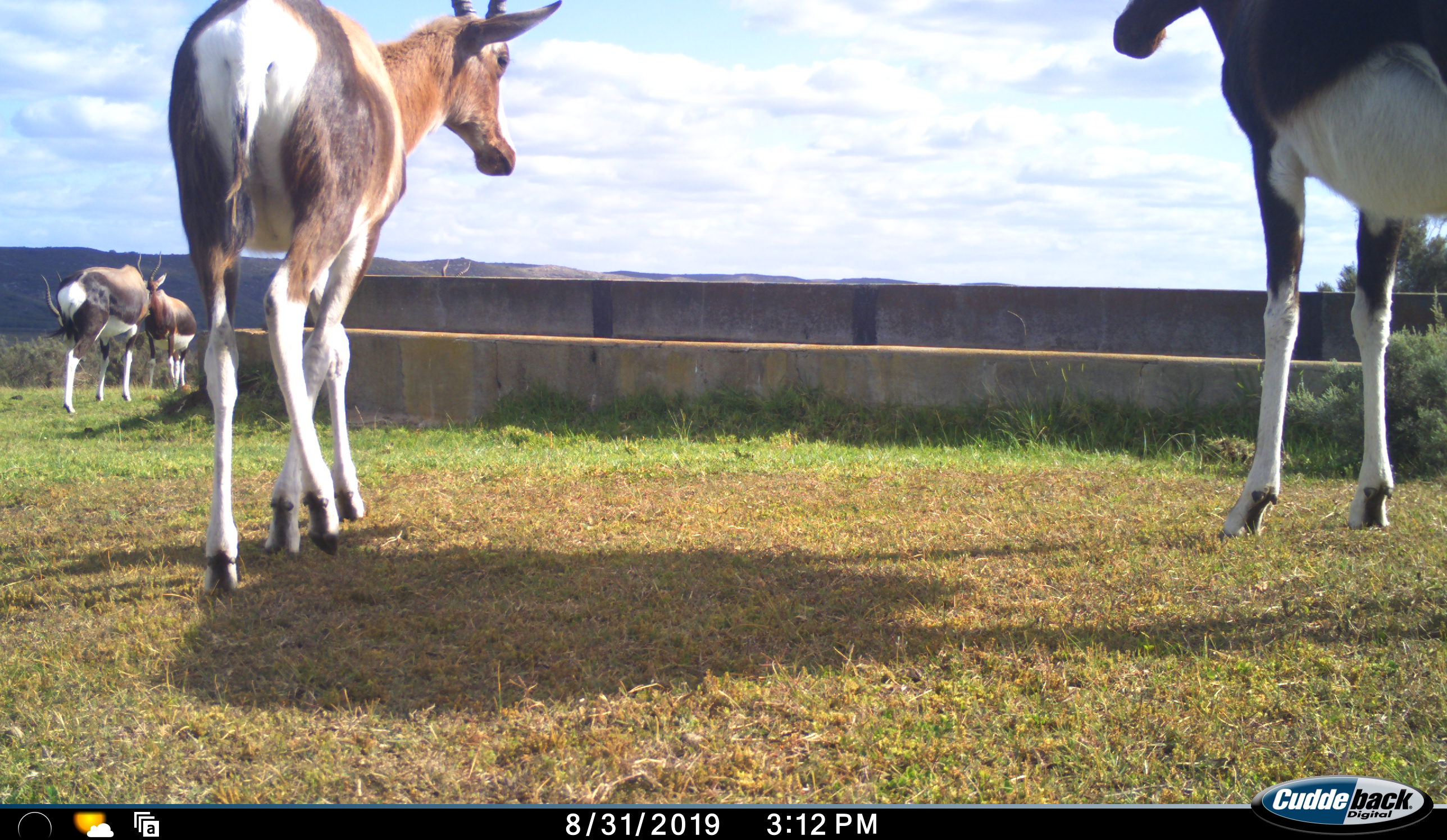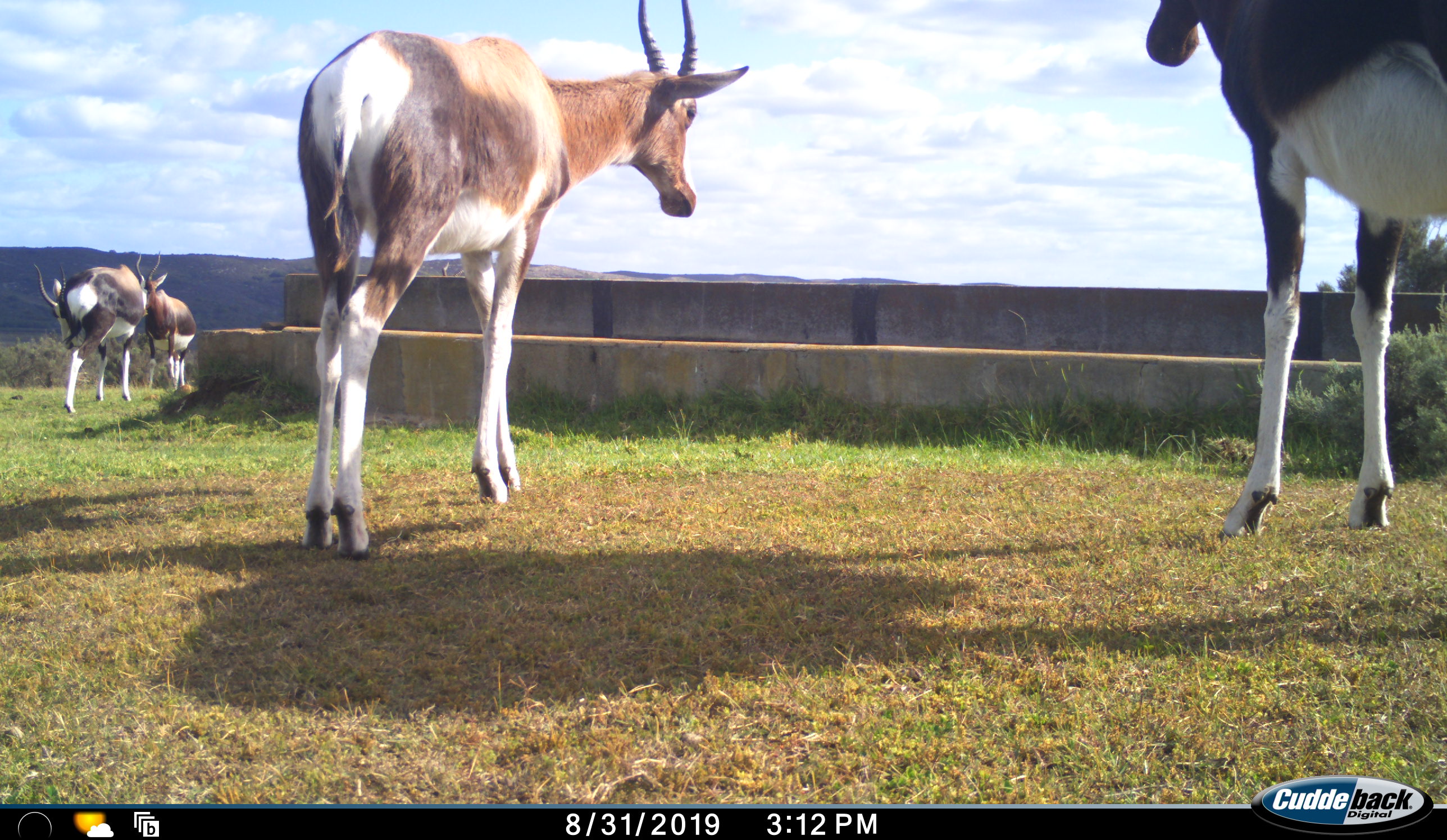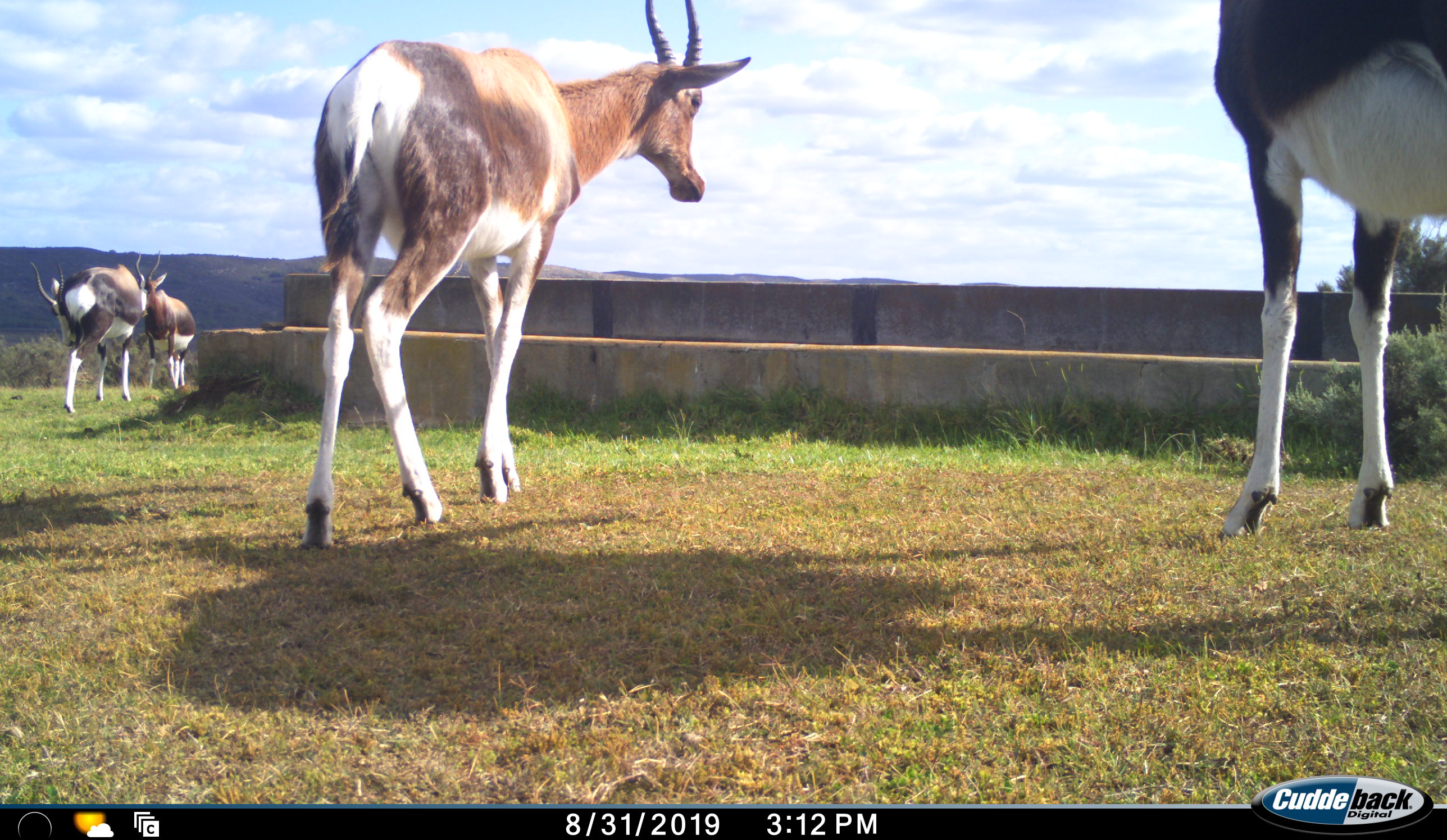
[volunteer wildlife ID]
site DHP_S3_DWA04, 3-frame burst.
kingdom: Animalia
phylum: Chordata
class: Mammalia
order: Artiodactyla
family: Bovidae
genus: Damaliscus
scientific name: Damaliscus pygargus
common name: bontebok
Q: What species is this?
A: Bontebok (Damaliscus pygargus).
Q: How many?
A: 4.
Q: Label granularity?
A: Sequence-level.